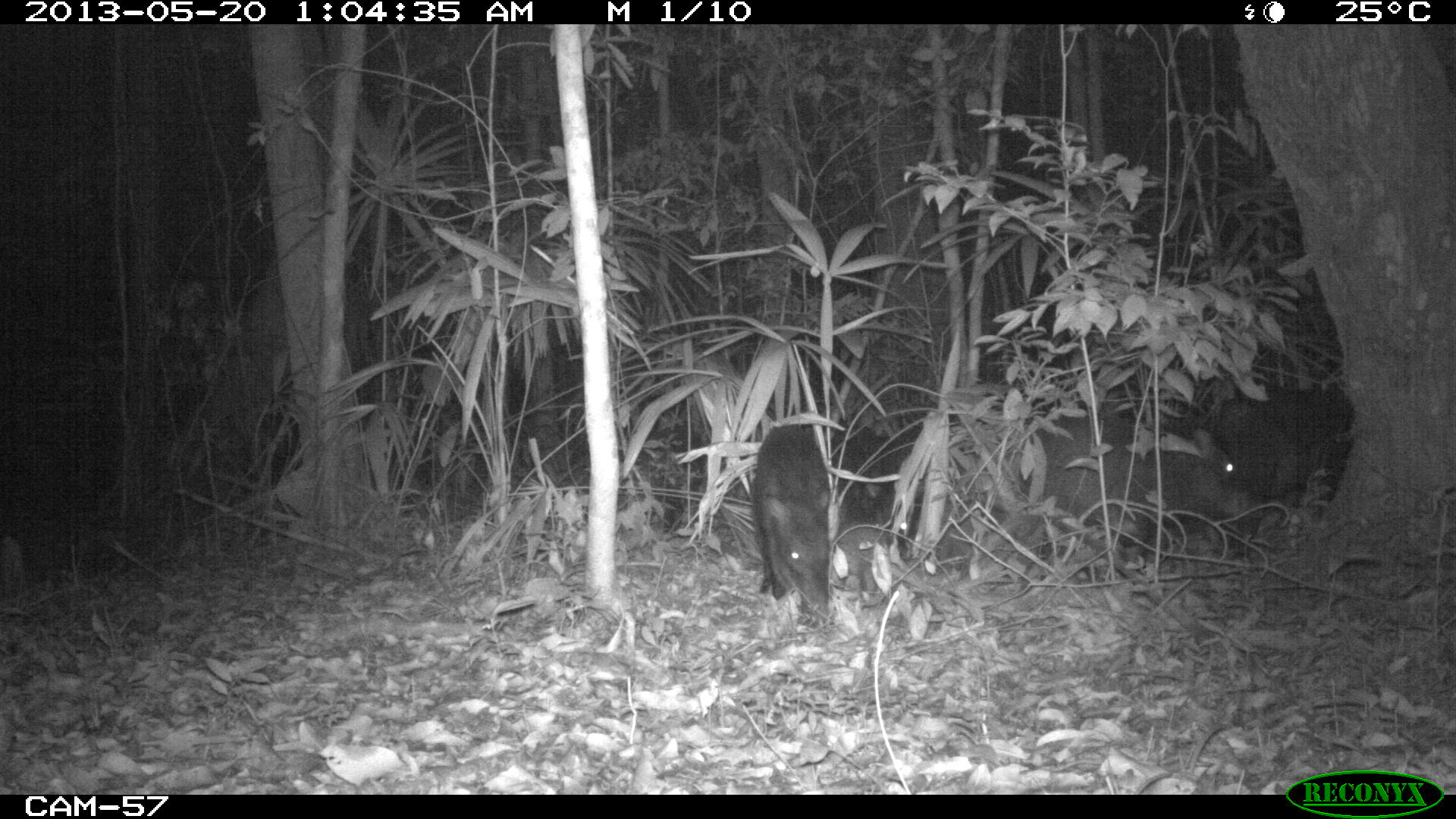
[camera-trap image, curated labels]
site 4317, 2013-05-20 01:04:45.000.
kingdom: Animalia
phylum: Chordata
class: Mammalia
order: Artiodactyla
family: Tayassuidae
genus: Tayassu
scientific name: Tayassu pecari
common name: white-lipped peccary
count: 5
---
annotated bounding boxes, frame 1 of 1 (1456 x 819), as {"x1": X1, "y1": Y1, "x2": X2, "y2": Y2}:
tayassu pecari: {"x1": 1007, "y1": 410, "x2": 1267, "y2": 572}; {"x1": 751, "y1": 412, "x2": 927, "y2": 621}; {"x1": 1204, "y1": 385, "x2": 1358, "y2": 506}